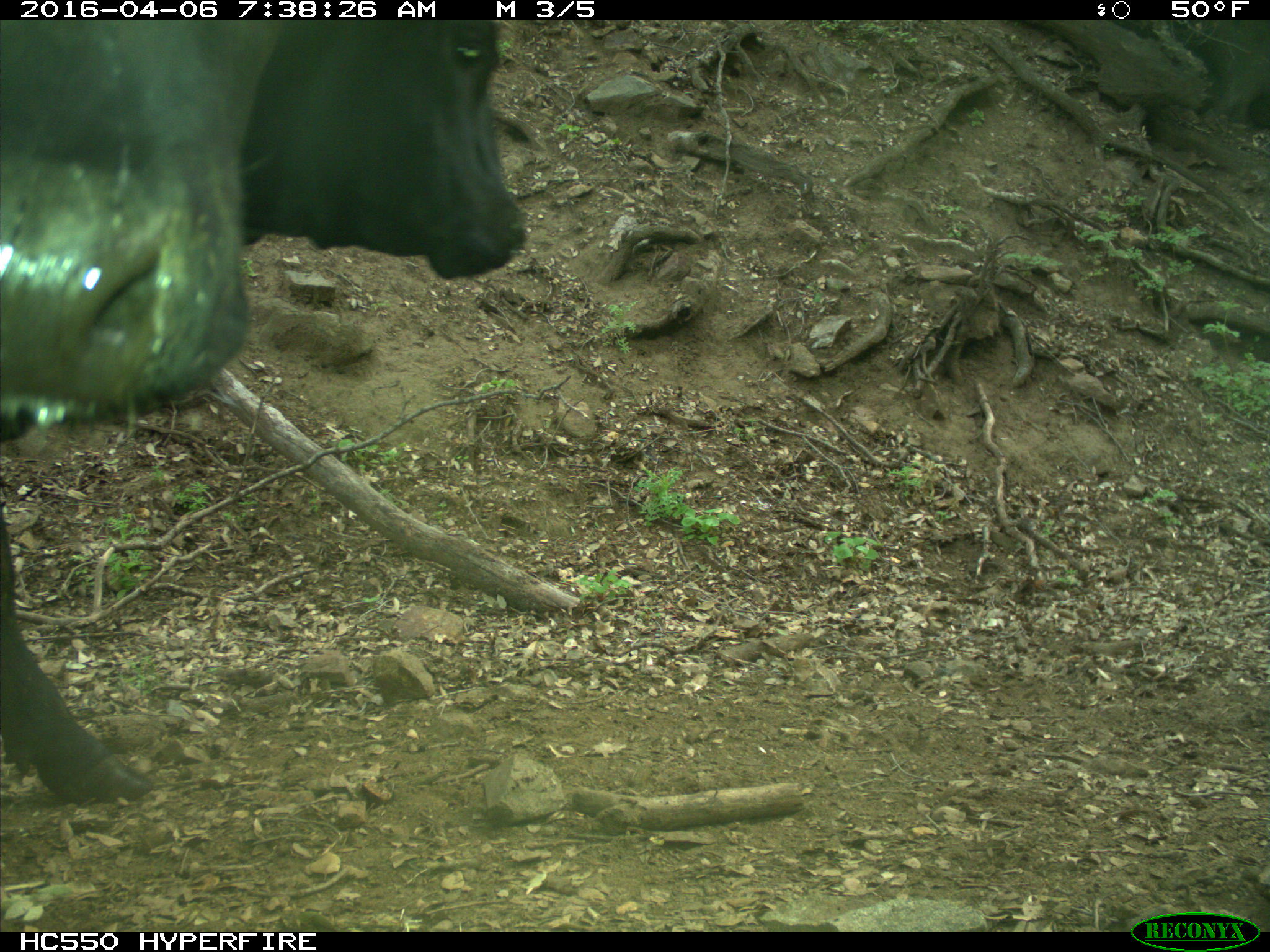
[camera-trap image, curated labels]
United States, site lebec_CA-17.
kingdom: Animalia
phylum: Chordata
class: Mammalia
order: Artiodactyla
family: Bovidae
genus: Bos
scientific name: Bos taurus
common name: domestic cow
Bos taurus (domestic cow).